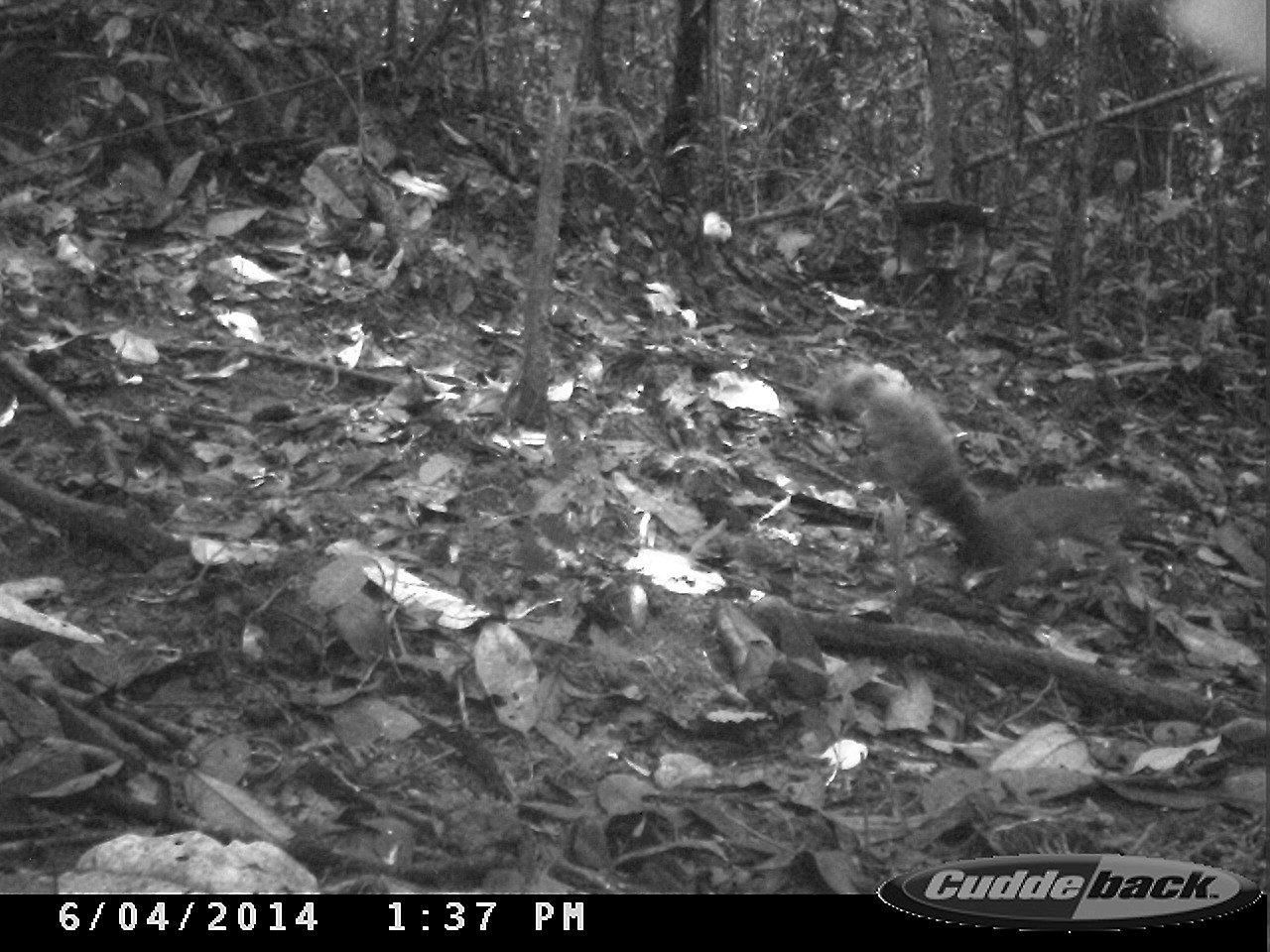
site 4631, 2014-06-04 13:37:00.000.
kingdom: Animalia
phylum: Chordata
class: Mammalia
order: Rodentia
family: Sciuridae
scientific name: Sciuridae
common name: squirrels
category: unknown squirrel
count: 1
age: adult